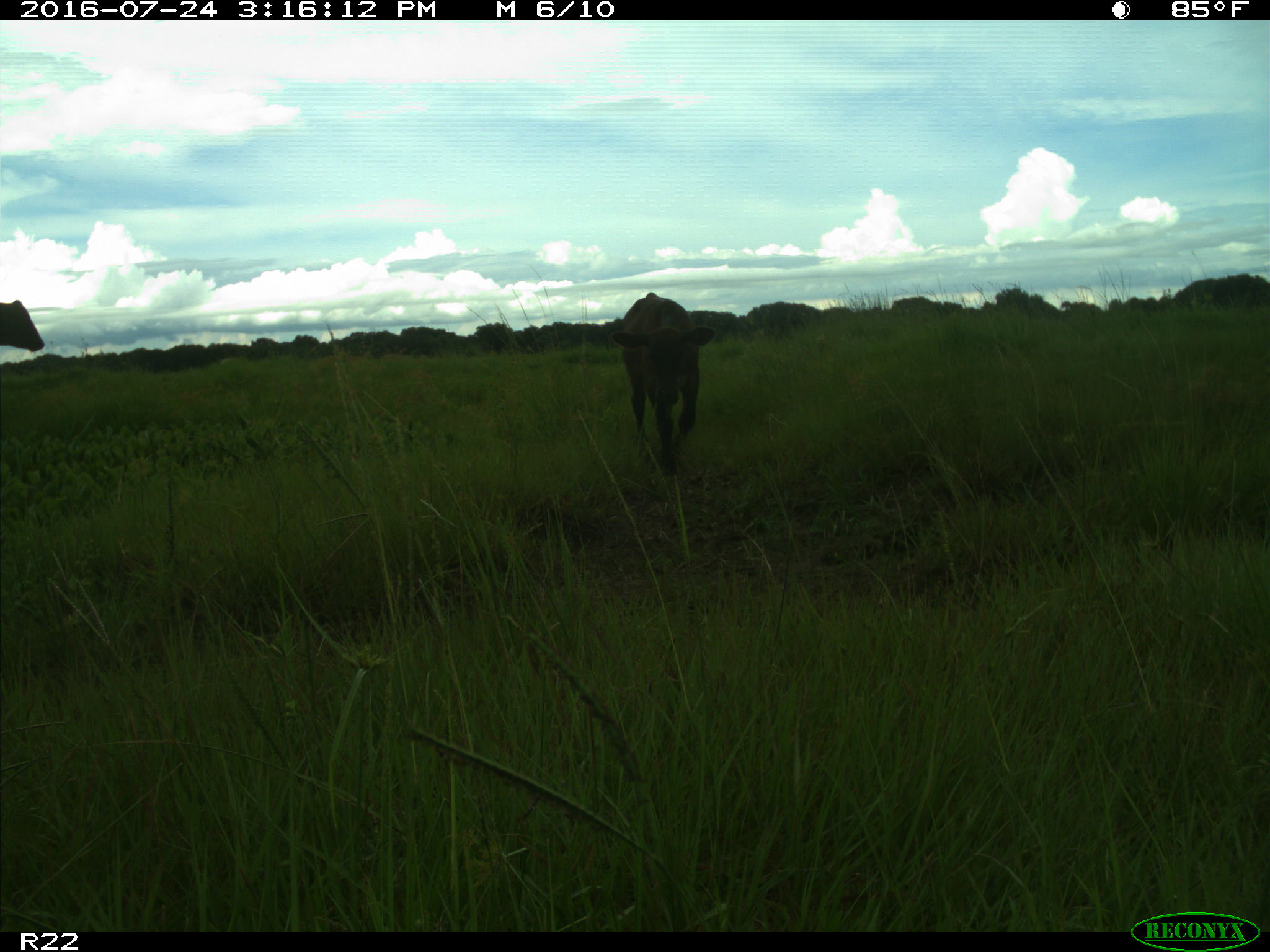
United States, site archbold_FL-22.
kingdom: Animalia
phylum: Chordata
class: Mammalia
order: Artiodactyla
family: Bovidae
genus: Bos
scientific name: Bos taurus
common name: domestic cow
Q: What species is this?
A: Bos taurus (domestic cow).